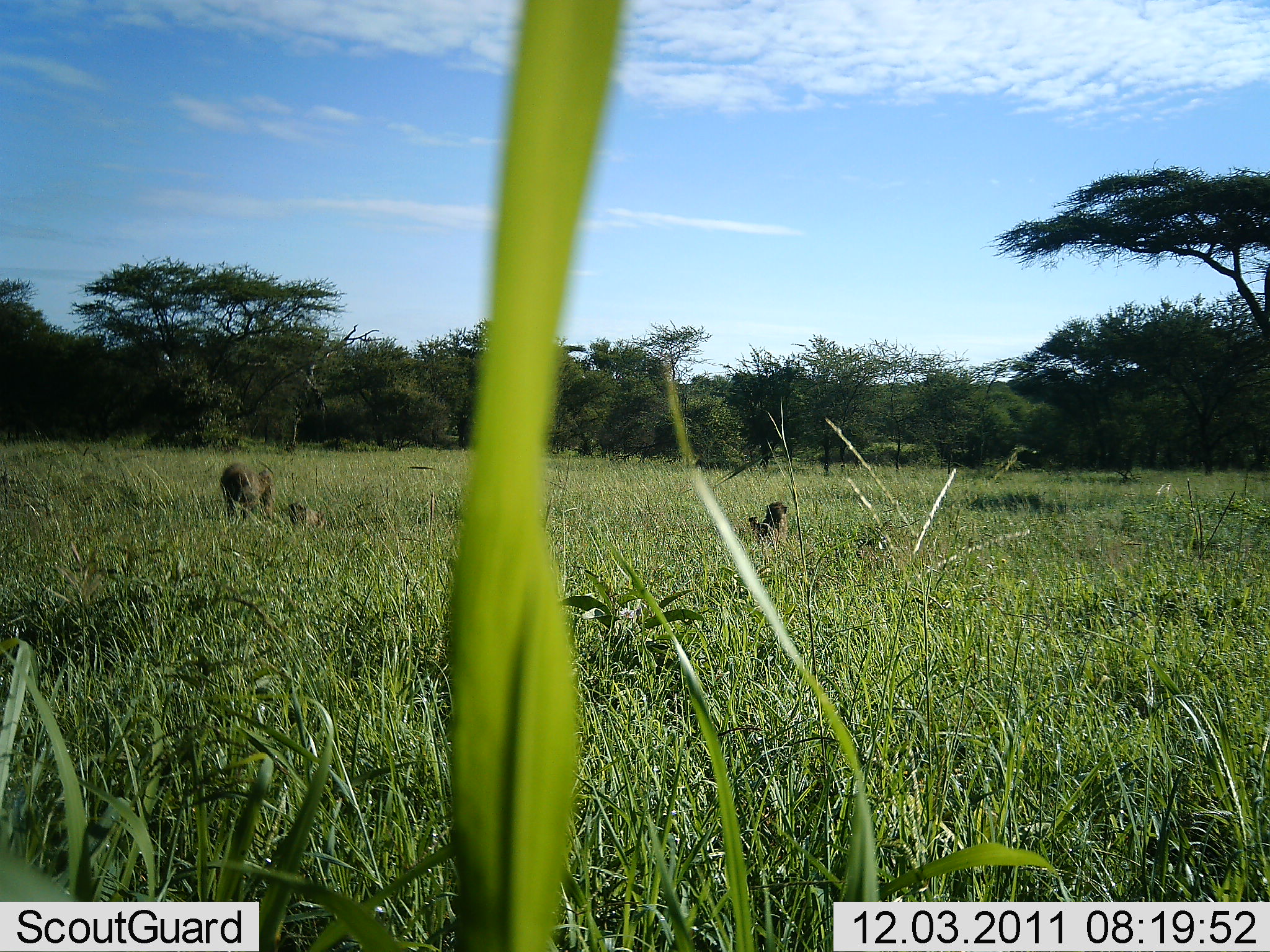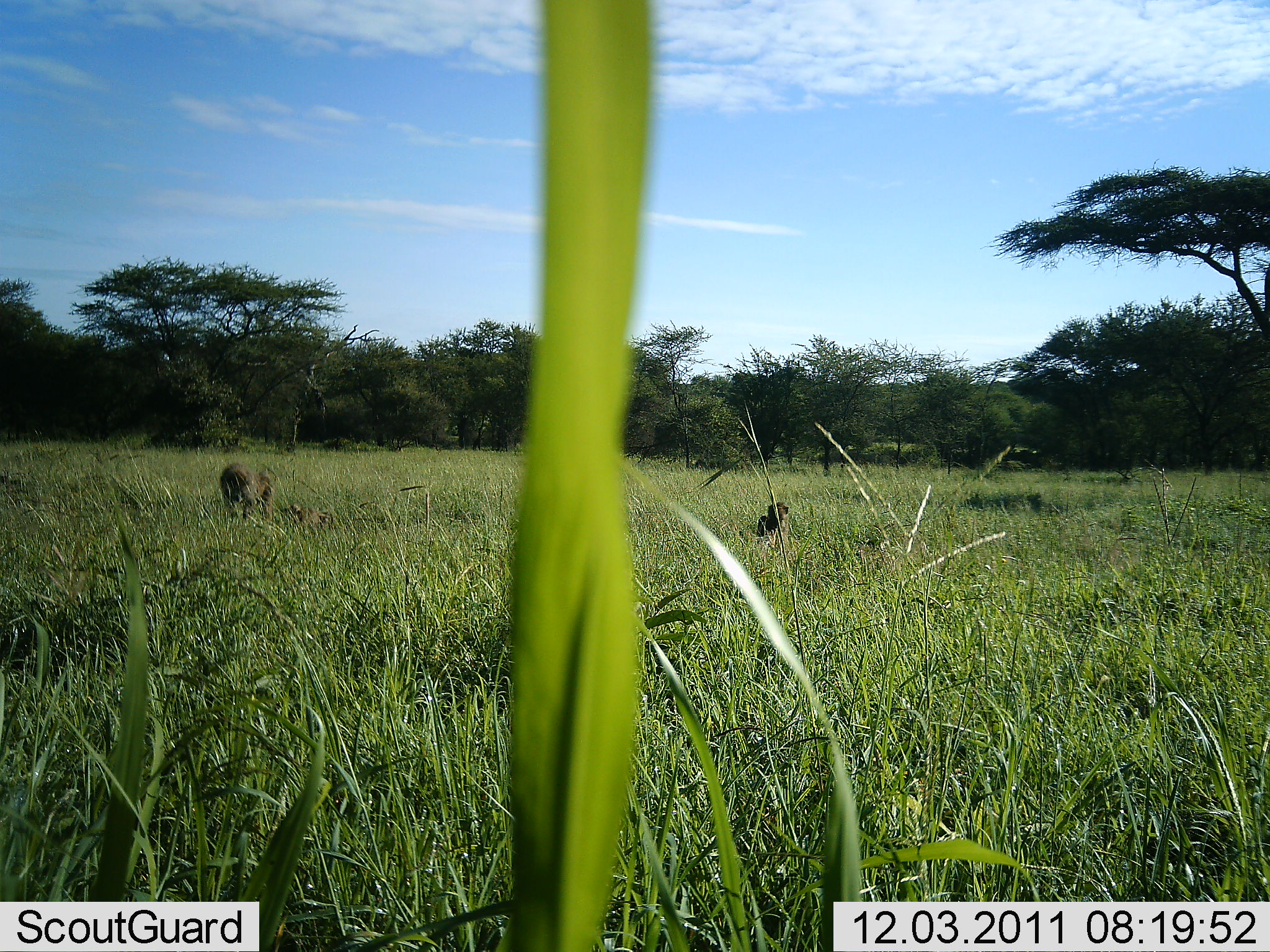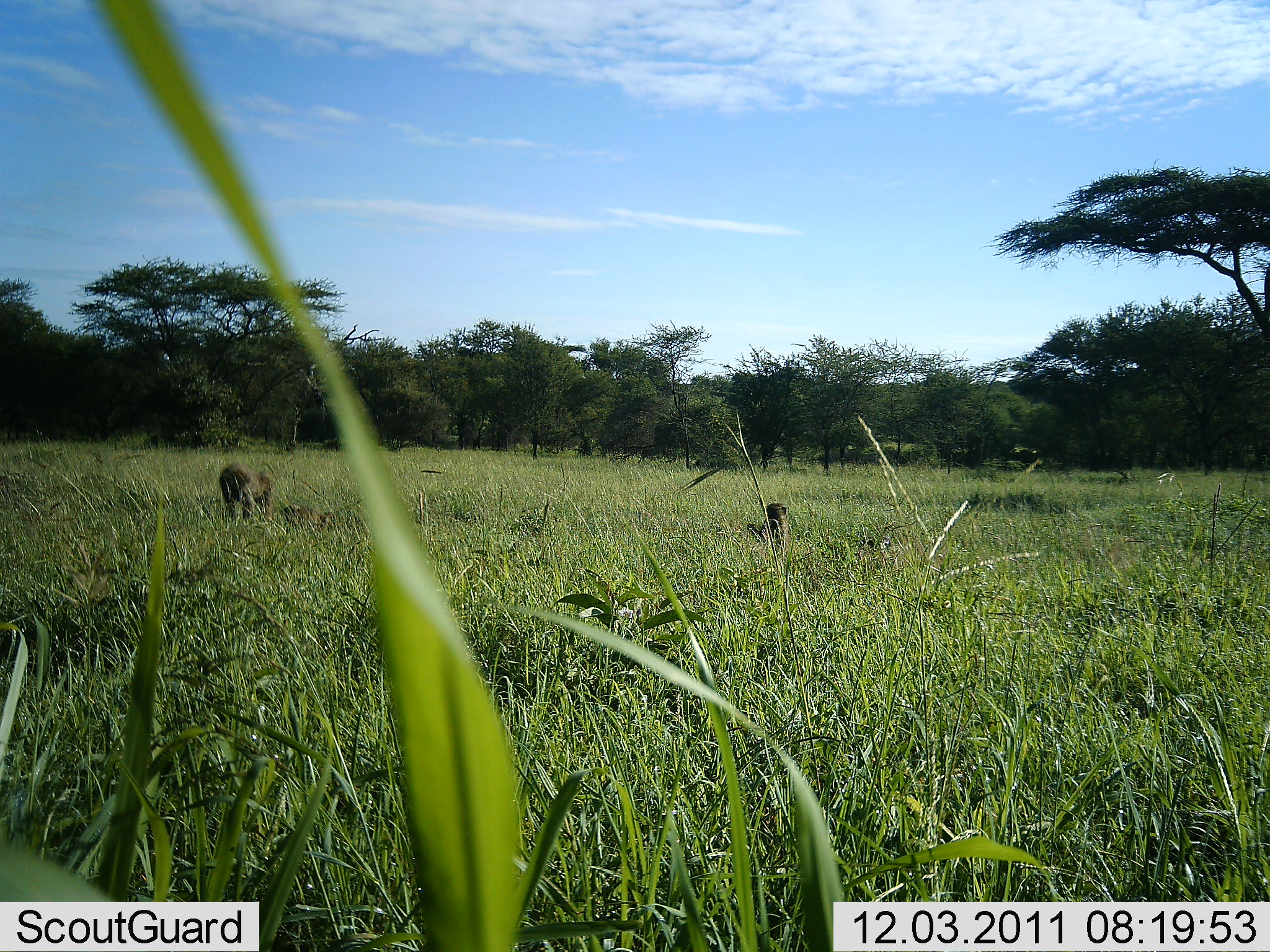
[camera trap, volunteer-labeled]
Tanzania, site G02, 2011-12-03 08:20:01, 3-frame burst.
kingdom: Animalia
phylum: Chordata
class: Mammalia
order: Primates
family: Cercopithecidae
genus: Papio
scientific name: Papio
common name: baboon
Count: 3.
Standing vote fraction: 33%.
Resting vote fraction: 100%.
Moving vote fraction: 0%.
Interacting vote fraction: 17%.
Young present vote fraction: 33%.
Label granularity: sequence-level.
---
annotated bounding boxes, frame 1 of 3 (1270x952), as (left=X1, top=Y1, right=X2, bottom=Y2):
animal: (left=218, top=458, right=278, bottom=527); (left=746, top=497, right=790, bottom=554); (left=287, top=499, right=326, bottom=538)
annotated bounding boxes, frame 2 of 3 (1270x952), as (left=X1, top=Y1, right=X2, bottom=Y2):
animal: (left=216, top=460, right=275, bottom=524); (left=755, top=499, right=791, bottom=562); (left=285, top=501, right=334, bottom=538)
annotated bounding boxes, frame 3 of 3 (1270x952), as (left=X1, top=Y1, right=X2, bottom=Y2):
animal: (left=217, top=463, right=272, bottom=526); (left=752, top=499, right=794, bottom=556); (left=278, top=503, right=335, bottom=536)